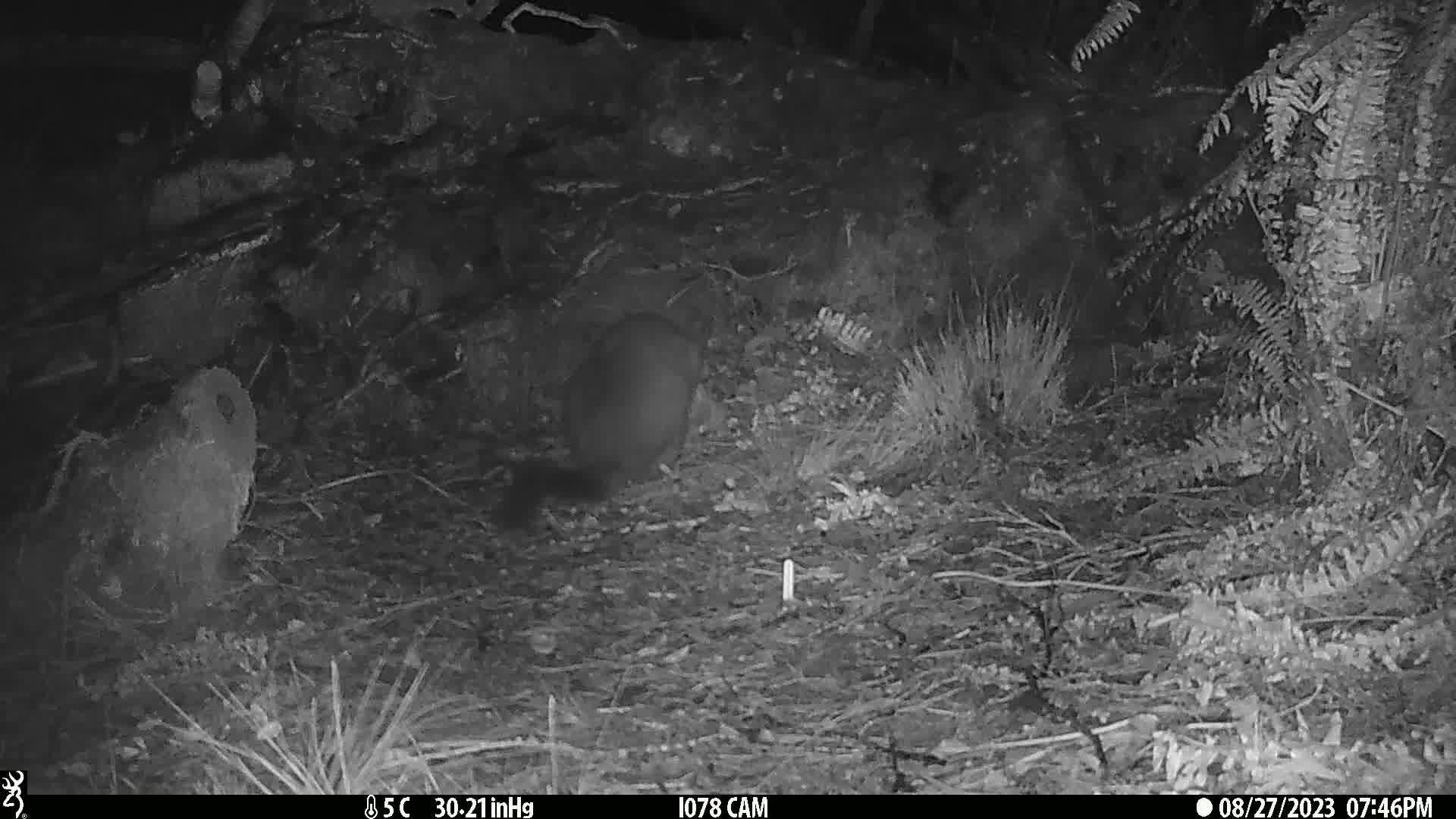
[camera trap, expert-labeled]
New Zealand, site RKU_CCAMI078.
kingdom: Animalia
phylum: Chordata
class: Mammalia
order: Diprotodontia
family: Phalangeridae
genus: Trichosurus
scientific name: Trichosurus vulpecula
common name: common brushtail possum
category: possum